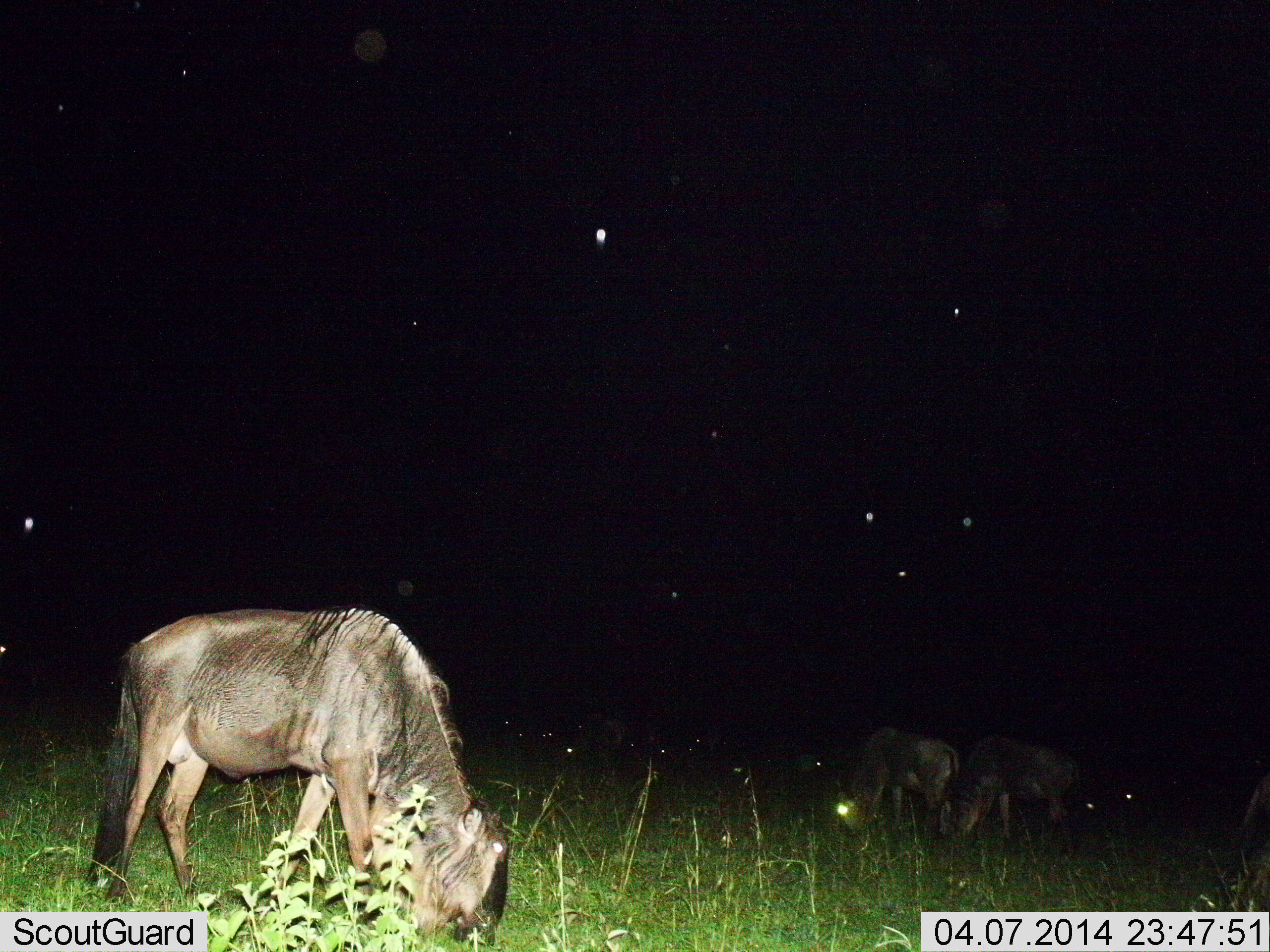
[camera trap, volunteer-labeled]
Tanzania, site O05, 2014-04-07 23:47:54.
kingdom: Animalia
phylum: Chordata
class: Mammalia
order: Artiodactyla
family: Bovidae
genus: Connochaetes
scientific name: Connochaetes taurinus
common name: blue wildebeest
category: wildebeest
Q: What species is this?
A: Wildebeest (blue wildebeest) (Connochaetes taurinus).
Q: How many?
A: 3.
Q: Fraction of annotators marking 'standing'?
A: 30%.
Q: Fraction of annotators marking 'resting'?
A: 0%.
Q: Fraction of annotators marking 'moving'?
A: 0%.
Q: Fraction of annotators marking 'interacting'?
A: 0%.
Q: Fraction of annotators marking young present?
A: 20%.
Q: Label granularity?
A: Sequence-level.